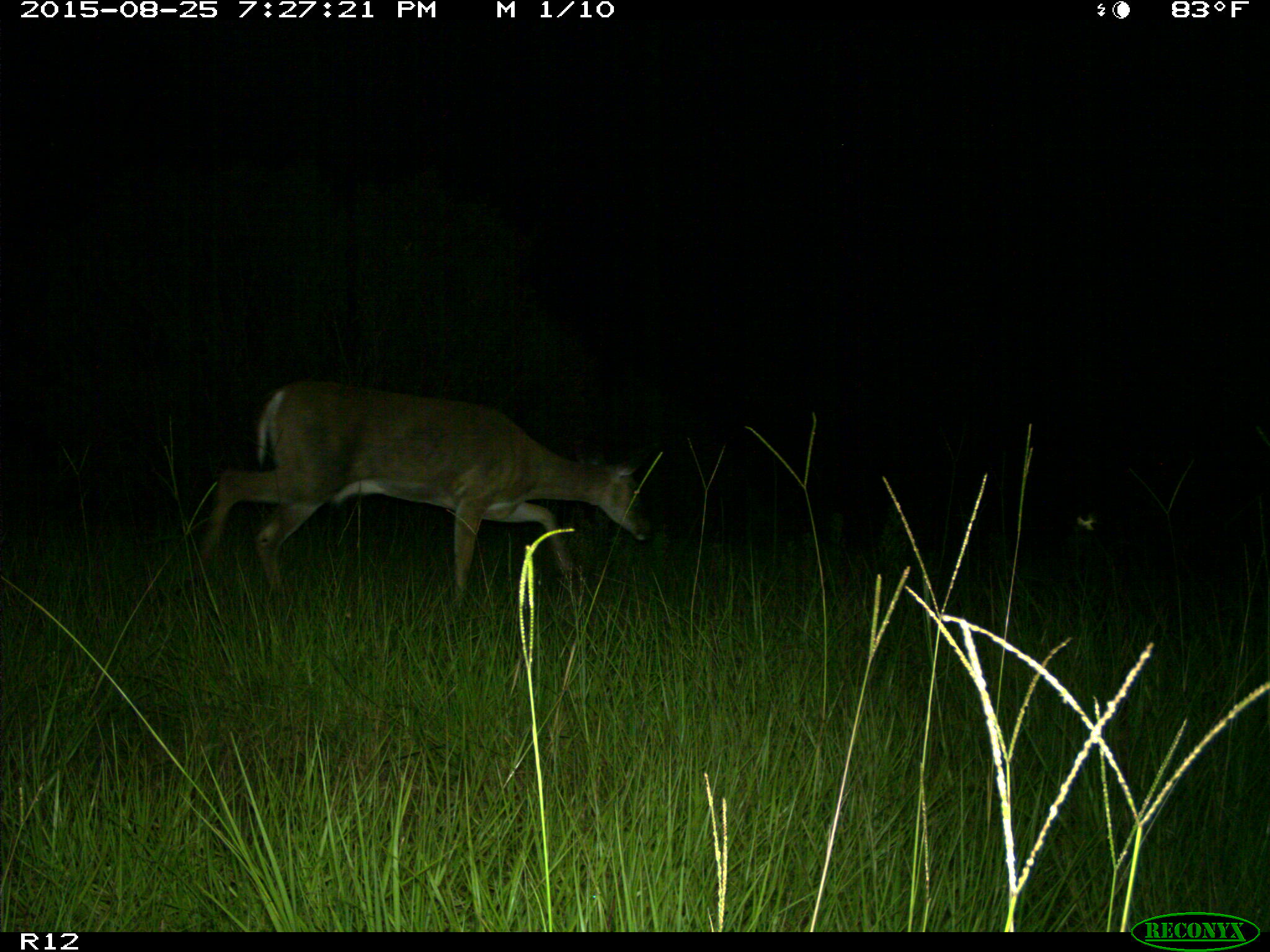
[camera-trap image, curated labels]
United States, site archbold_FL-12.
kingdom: Animalia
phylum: Chordata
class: Mammalia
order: Artiodactyla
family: Cervidae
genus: Odocoileus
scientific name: Odocoileus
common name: deer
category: unidentified deer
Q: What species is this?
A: Unidentified deer (deer) (Odocoileus).